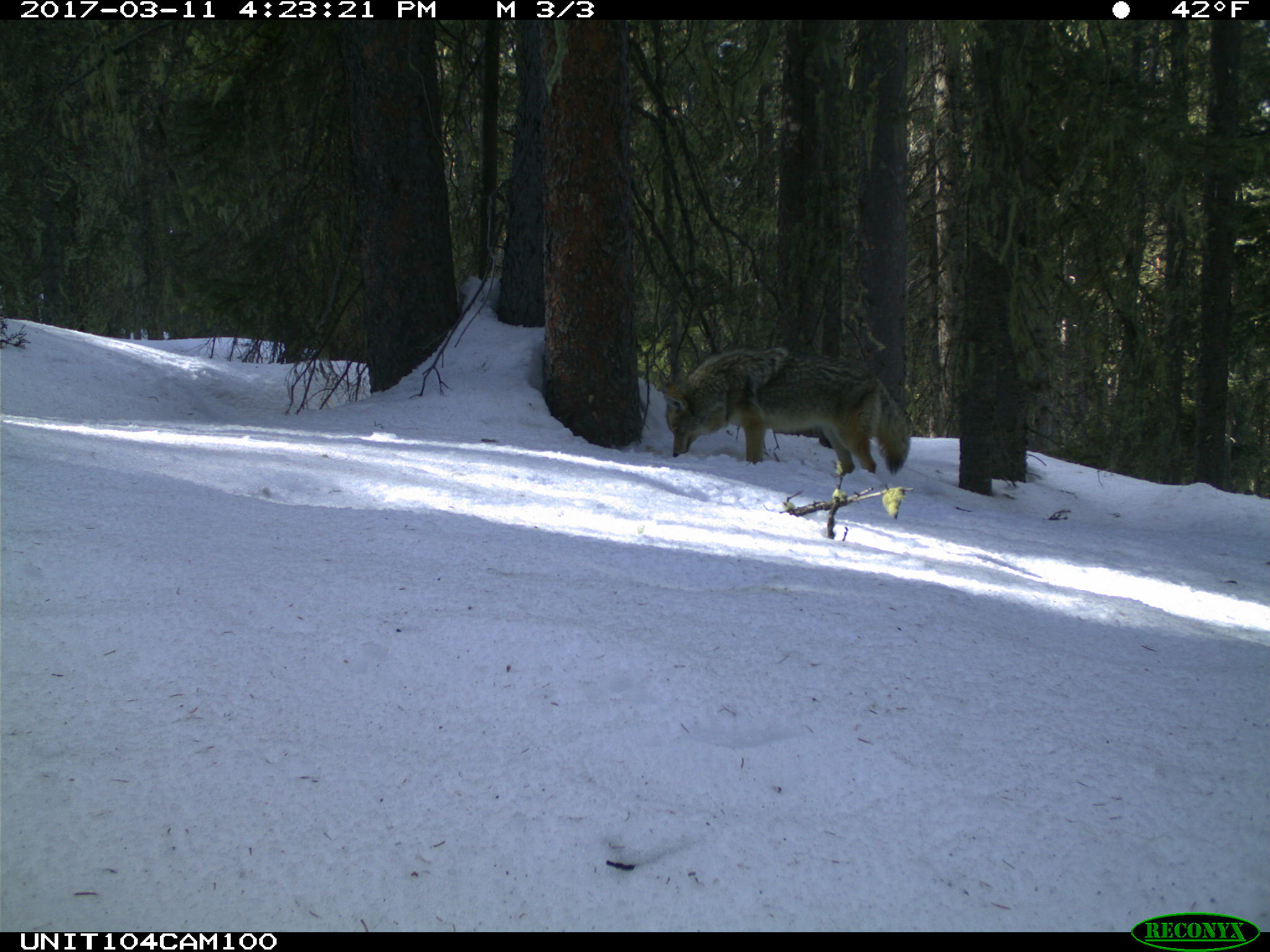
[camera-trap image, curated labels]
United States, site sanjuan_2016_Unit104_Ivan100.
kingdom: Animalia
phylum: Chordata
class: Mammalia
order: Carnivora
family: Canidae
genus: Canis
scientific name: Canis latrans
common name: coyote